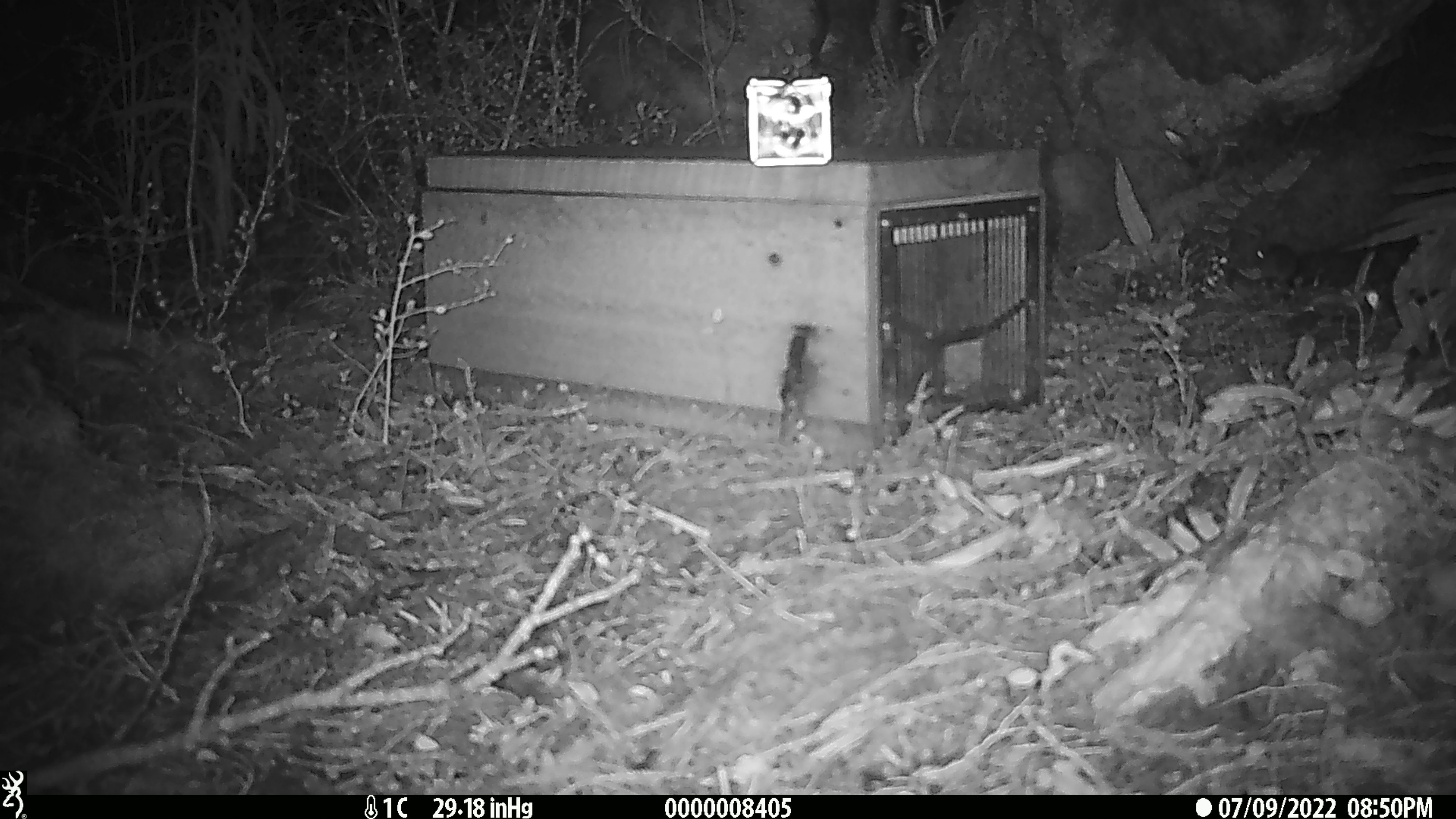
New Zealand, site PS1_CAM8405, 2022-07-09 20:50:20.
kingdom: Animalia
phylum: Chordata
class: Mammalia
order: Rodentia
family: Muridae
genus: Mus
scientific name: Mus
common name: mouse